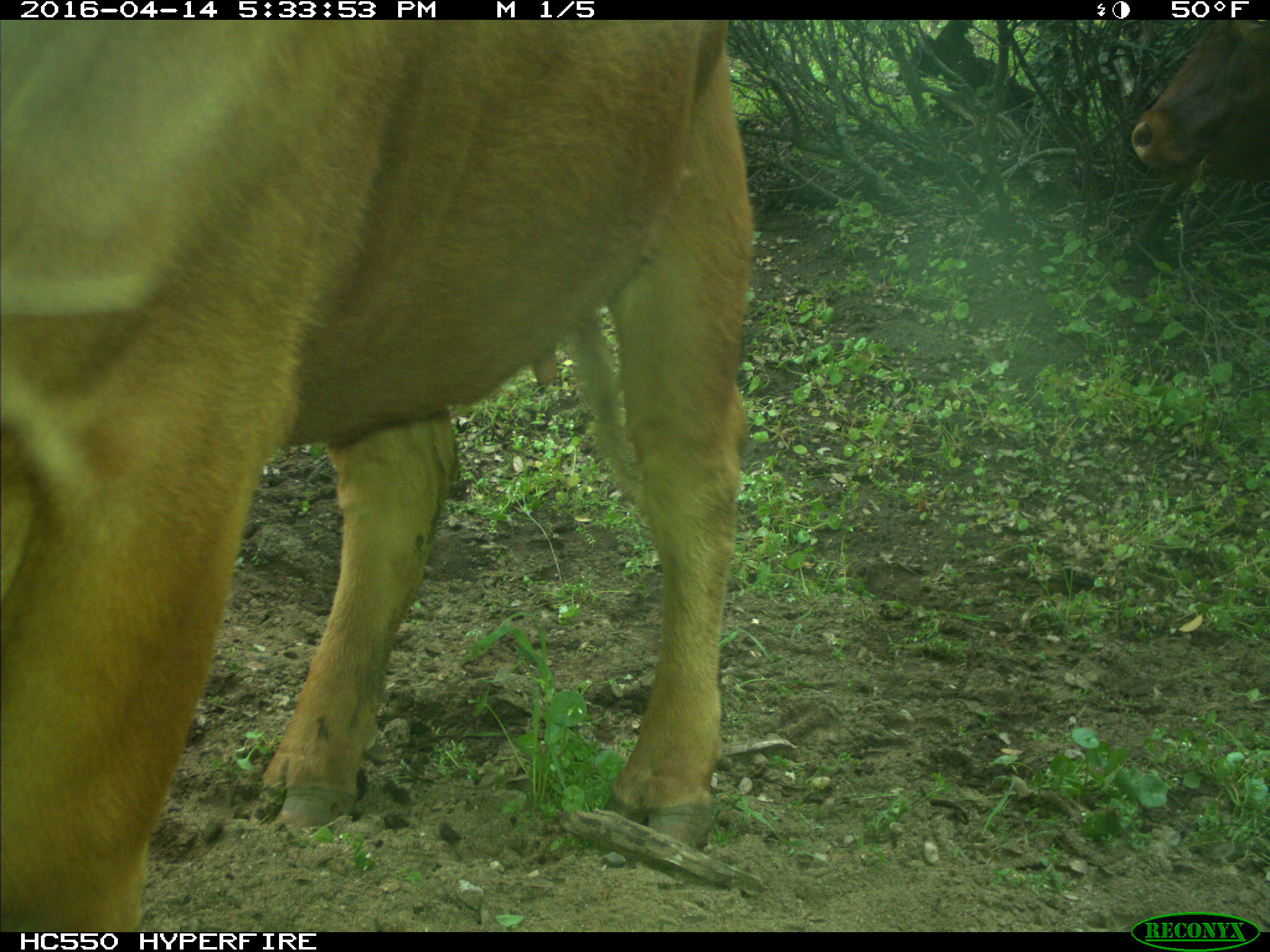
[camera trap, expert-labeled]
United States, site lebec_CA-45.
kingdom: Animalia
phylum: Chordata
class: Mammalia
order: Artiodactyla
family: Bovidae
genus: Bos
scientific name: Bos taurus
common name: domestic cow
Bos taurus (domestic cow).